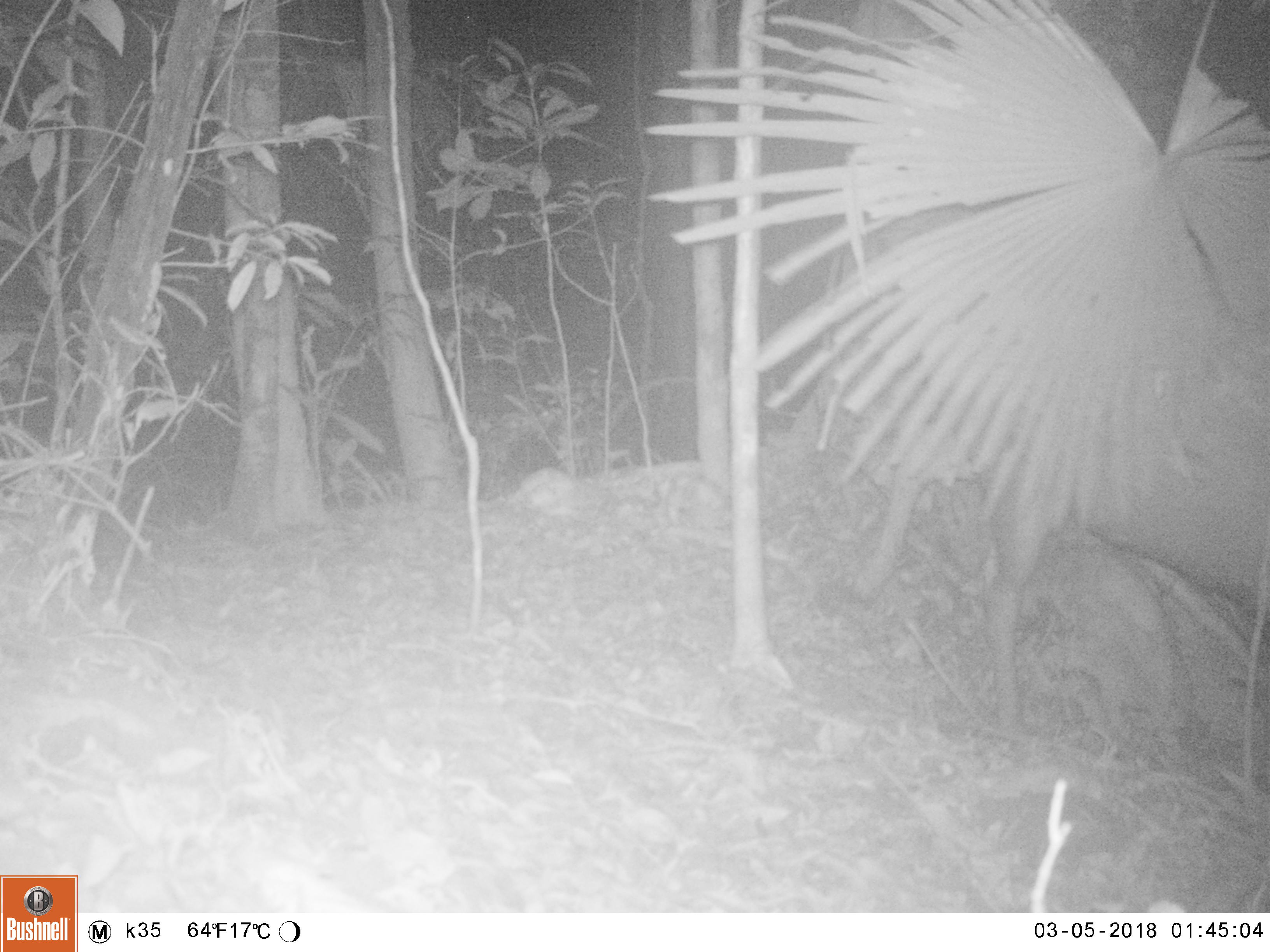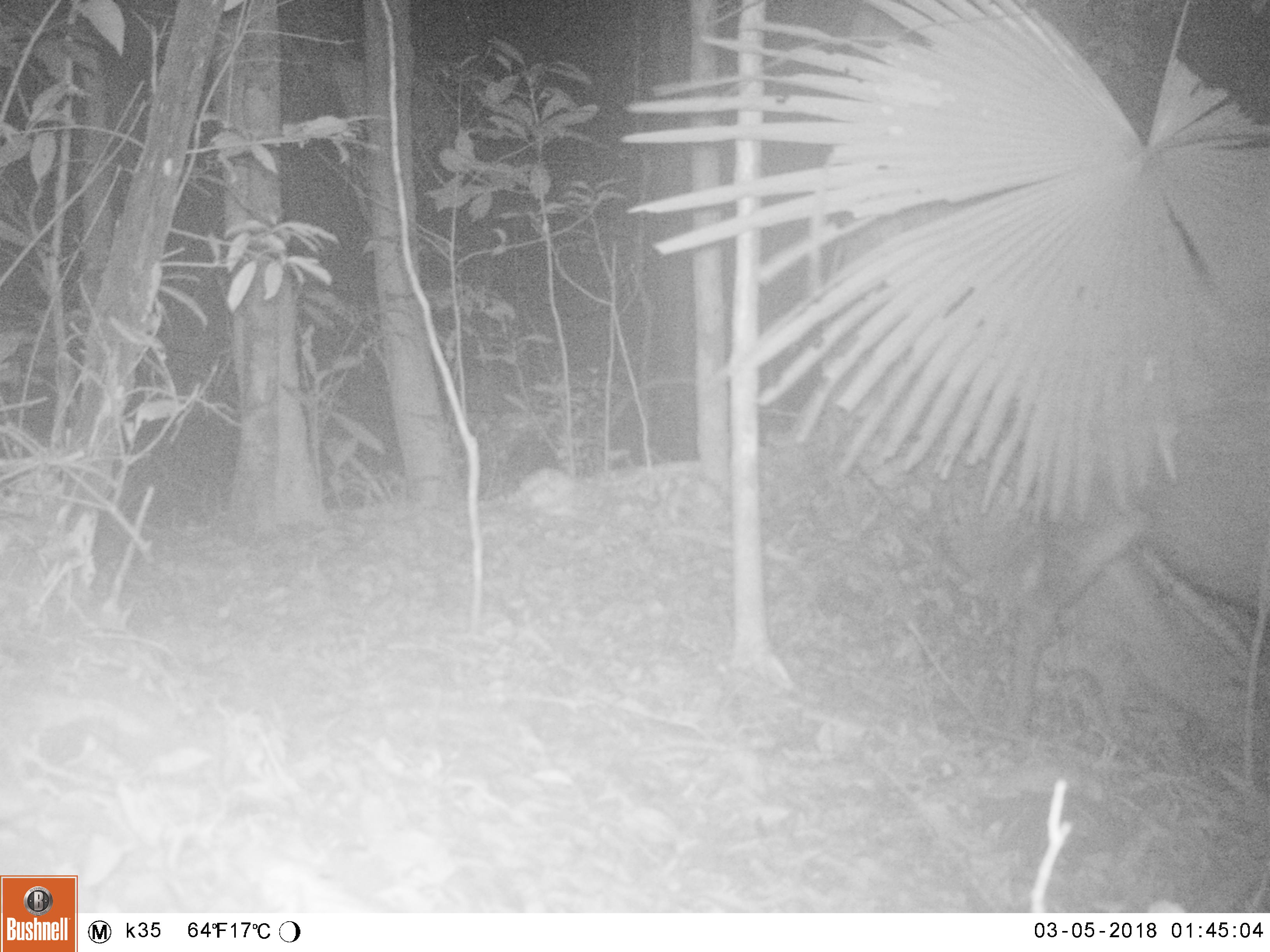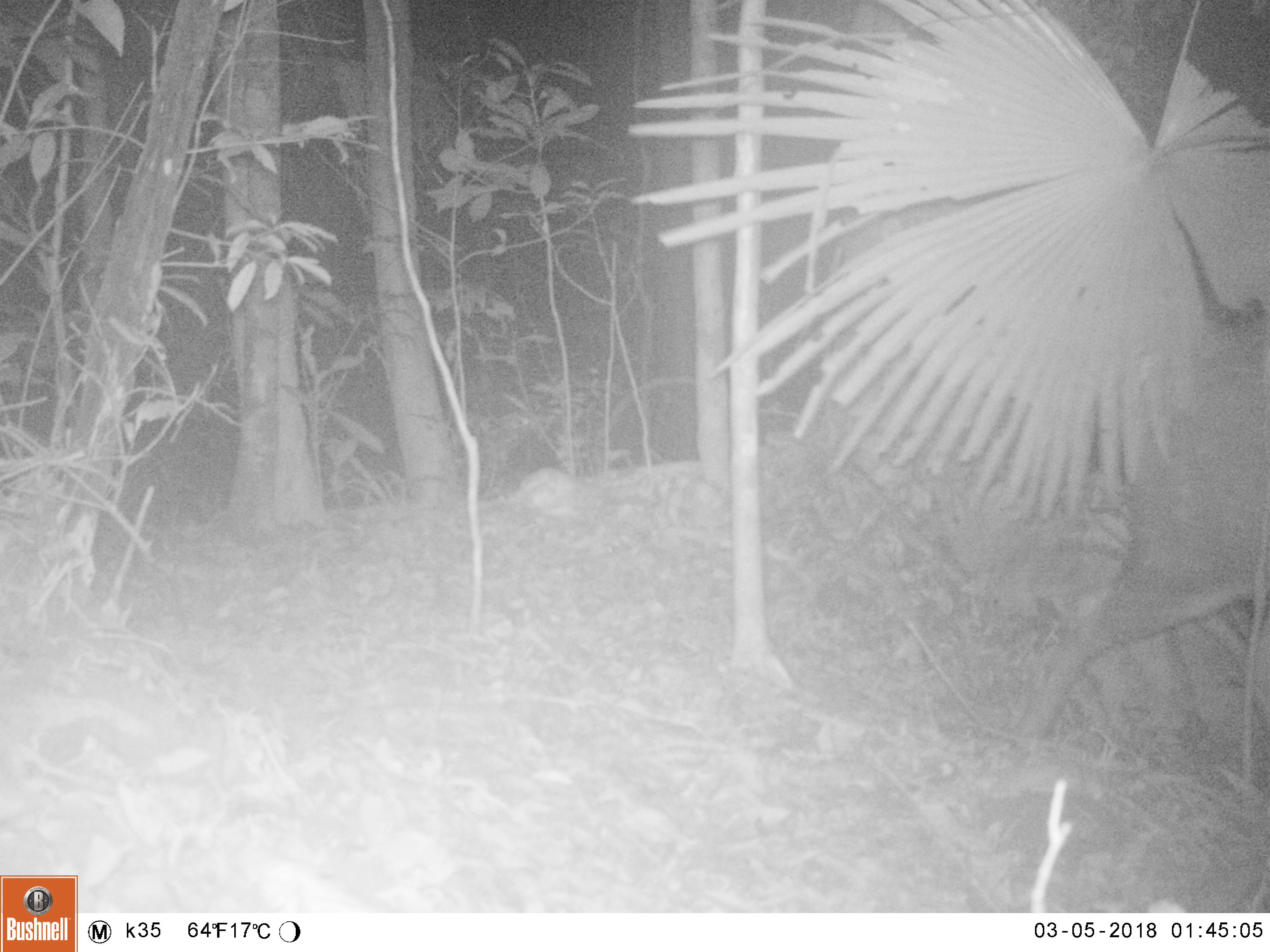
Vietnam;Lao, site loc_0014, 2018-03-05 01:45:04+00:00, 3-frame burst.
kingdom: Animalia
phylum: Chordata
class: Mammalia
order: Artiodactyla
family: Cervidae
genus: Rusa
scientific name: Rusa unicolor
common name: sambar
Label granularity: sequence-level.